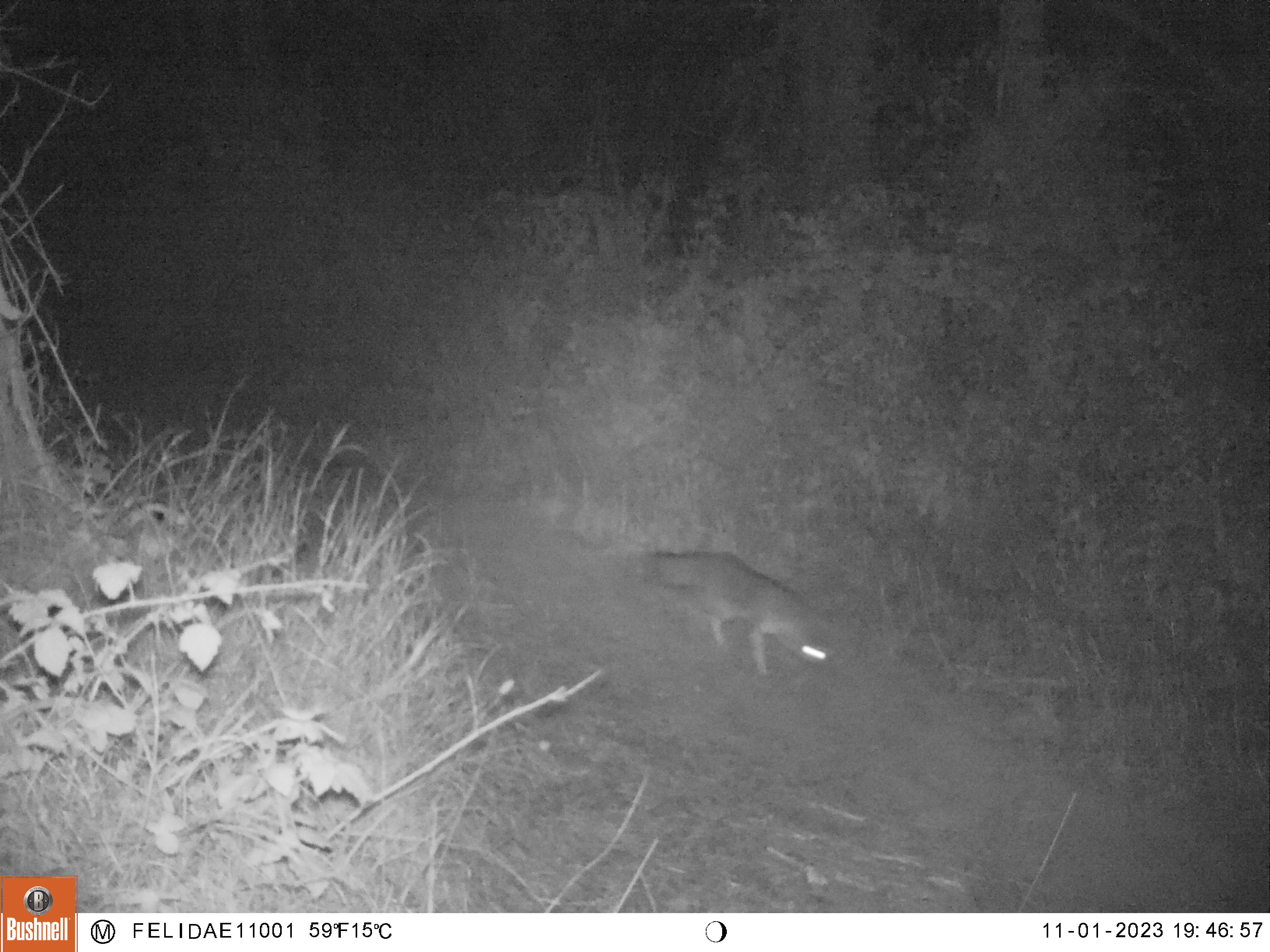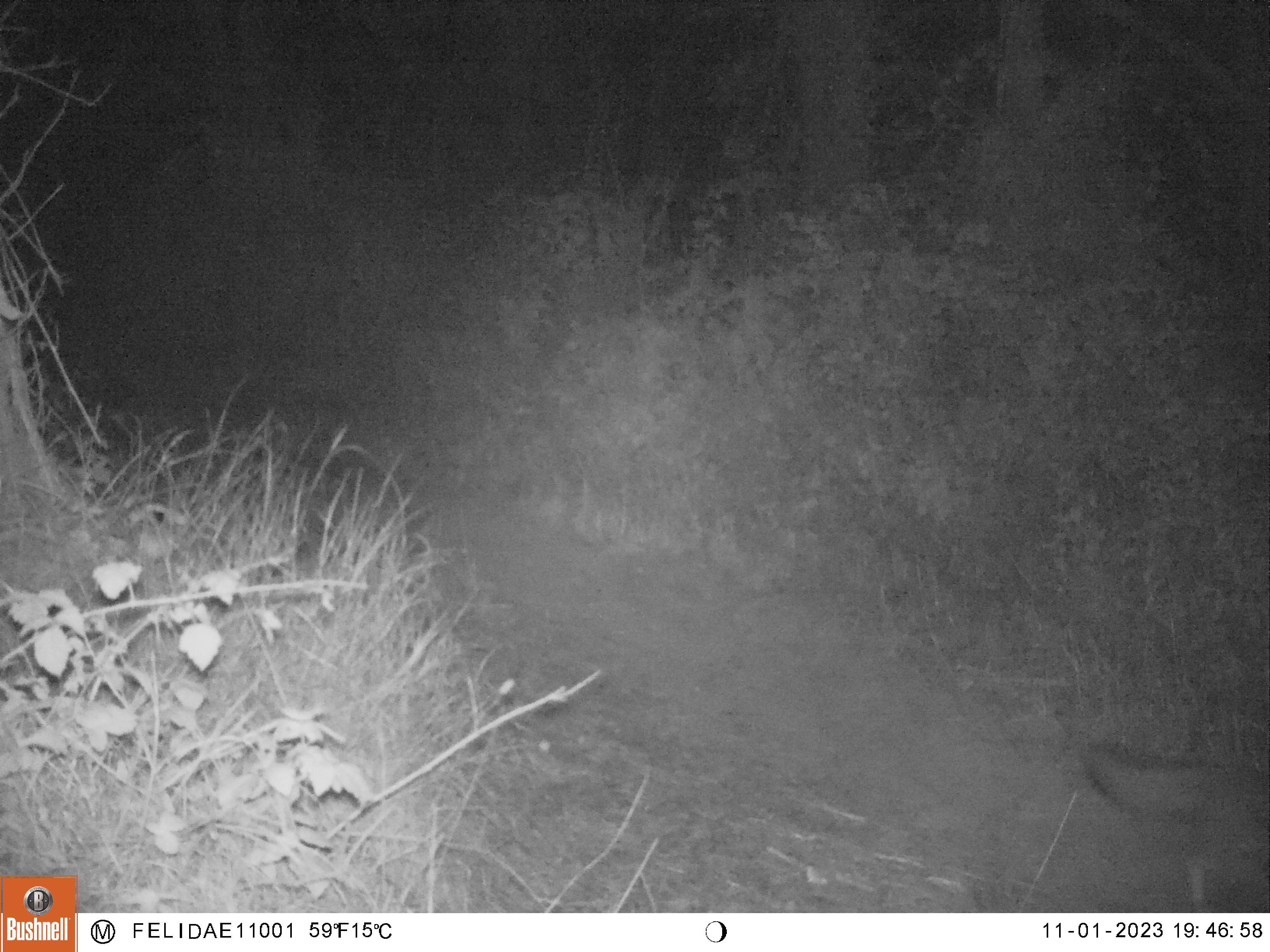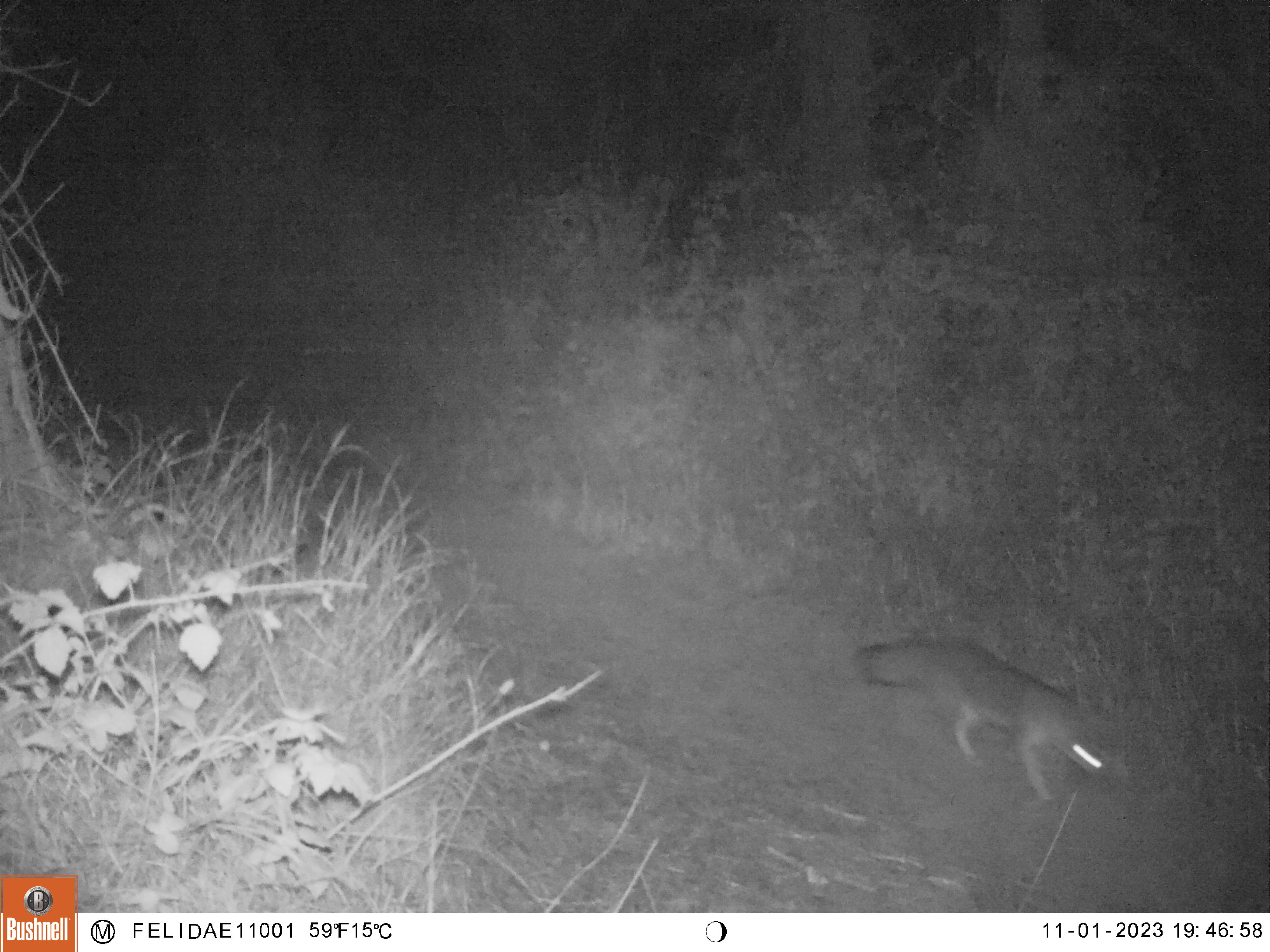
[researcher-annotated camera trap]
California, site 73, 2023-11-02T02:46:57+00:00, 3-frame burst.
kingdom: Animalia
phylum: Chordata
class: Mammalia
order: Carnivora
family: Canidae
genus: Urocyon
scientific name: Urocyon cinereoargenteus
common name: gray fox